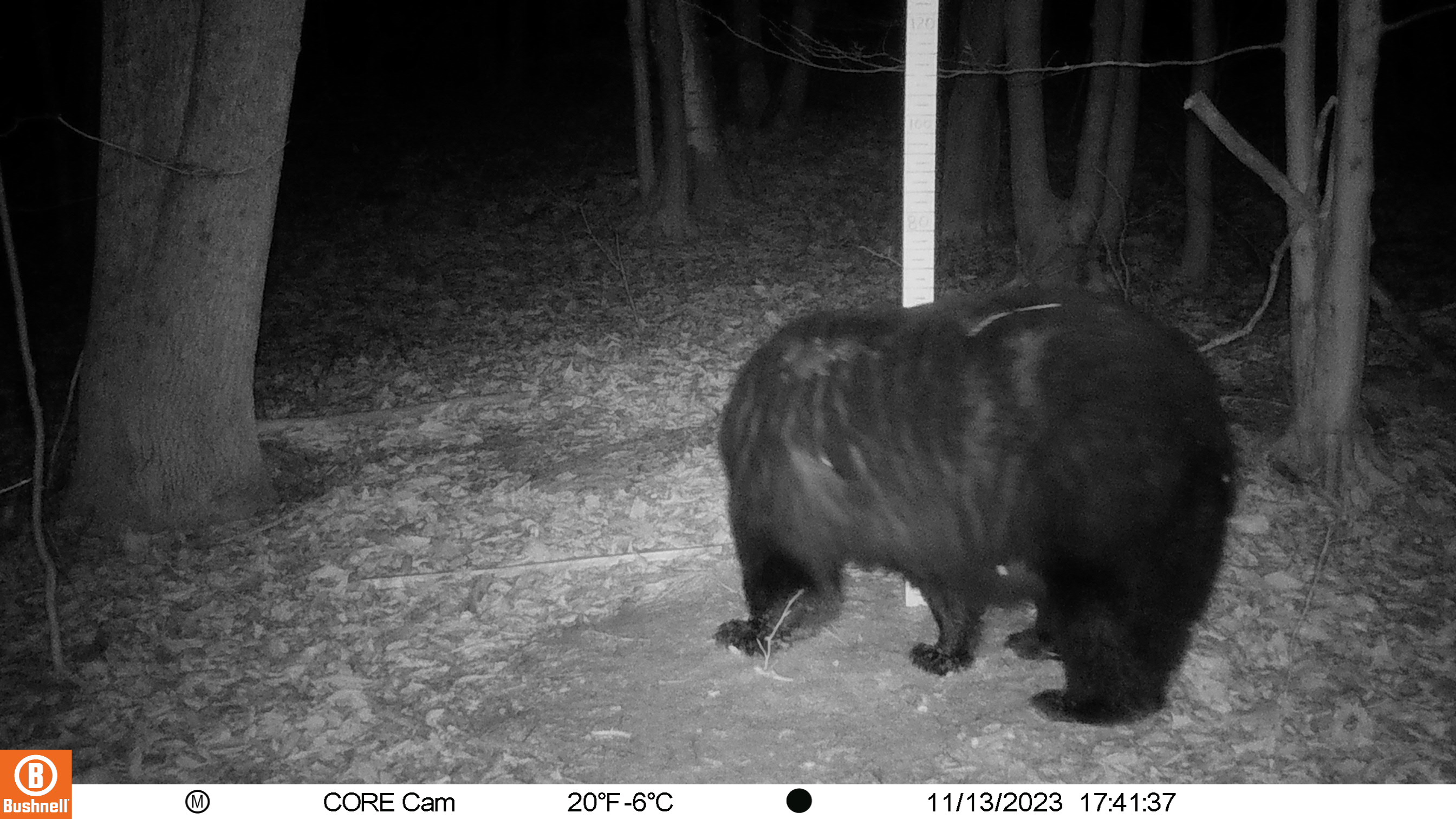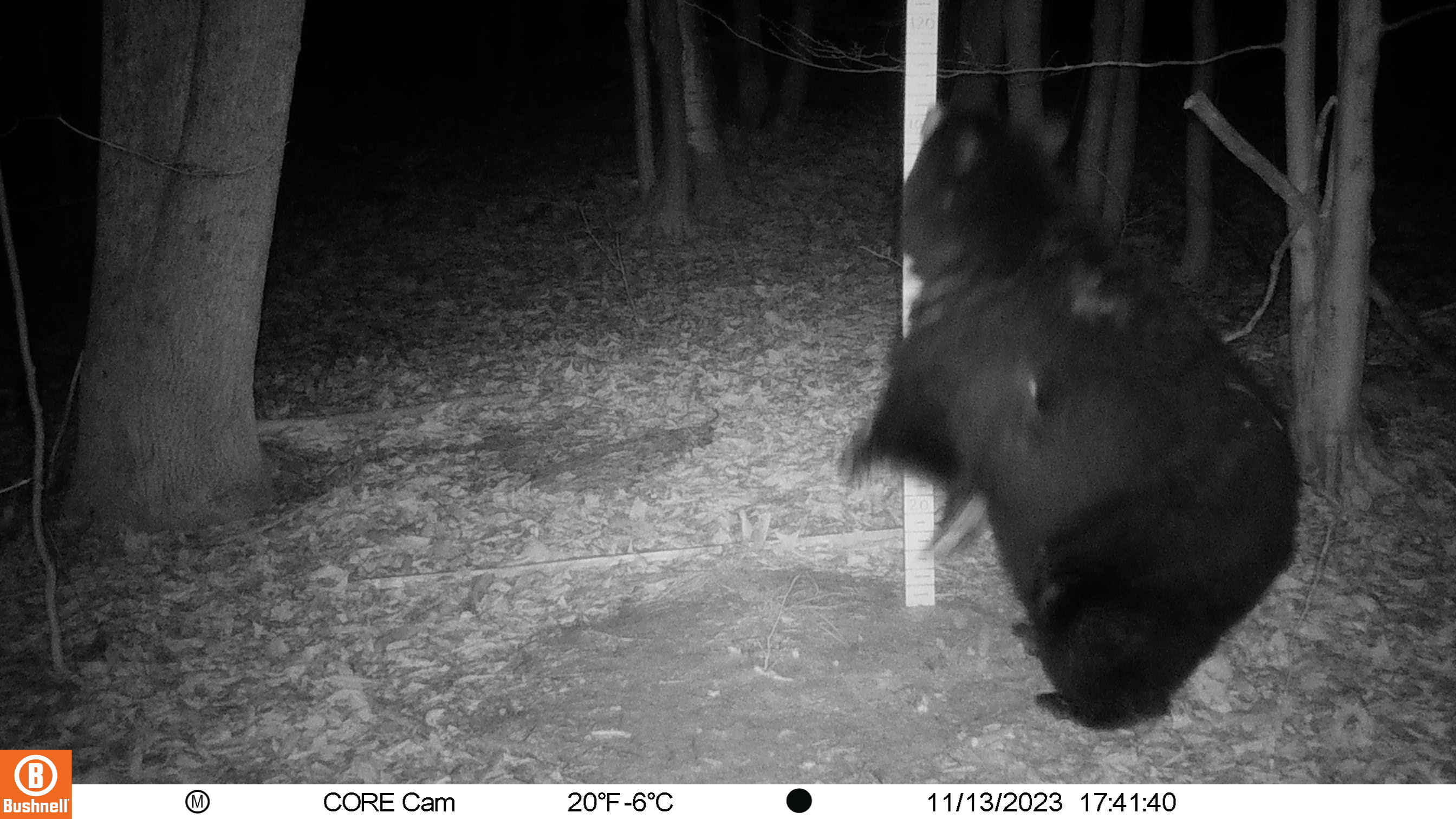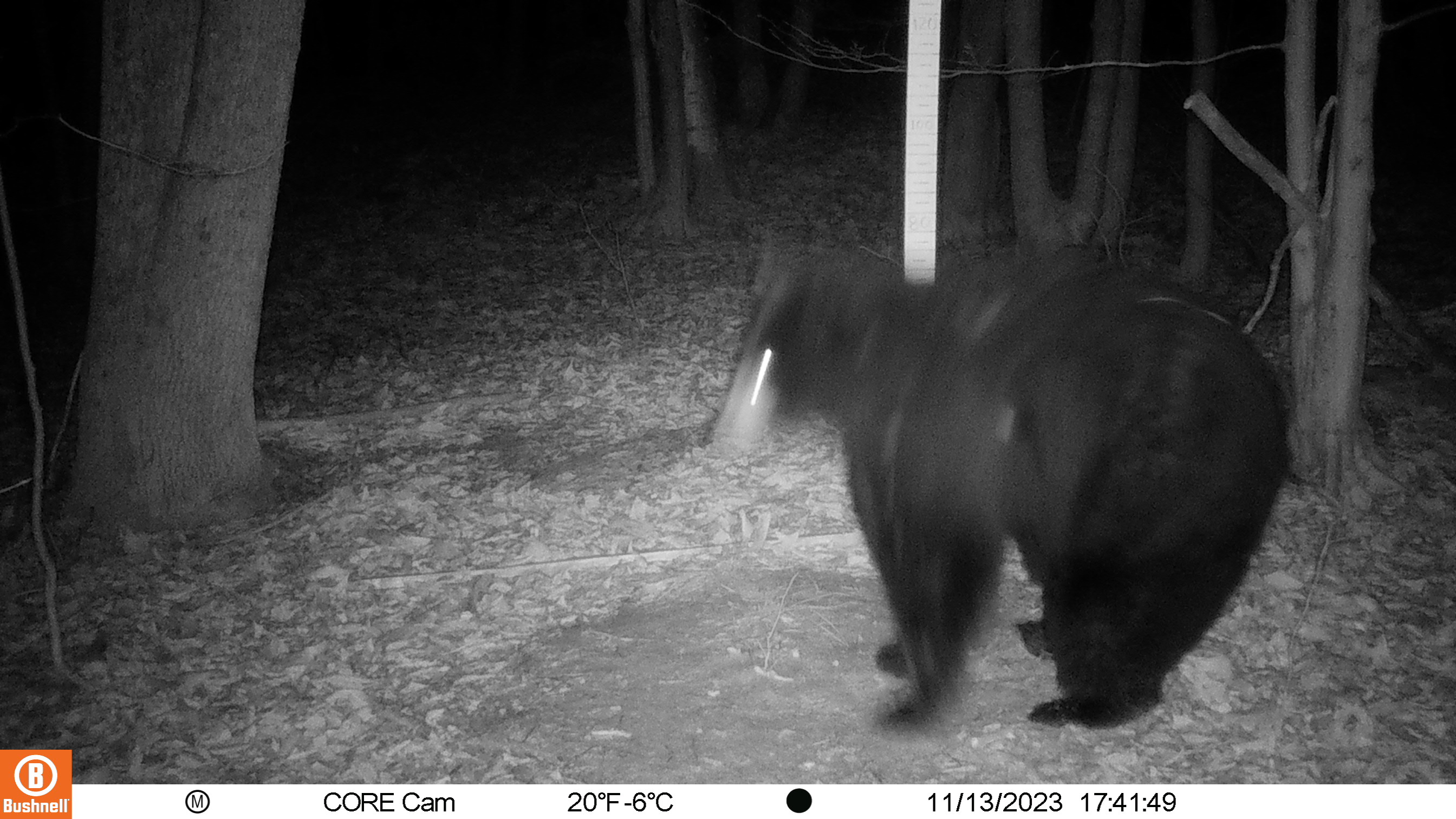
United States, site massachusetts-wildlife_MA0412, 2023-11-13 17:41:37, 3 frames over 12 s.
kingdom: Animalia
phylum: Chordata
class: Mammalia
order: Carnivora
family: Ursidae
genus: Ursus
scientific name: Ursus americanus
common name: black bear